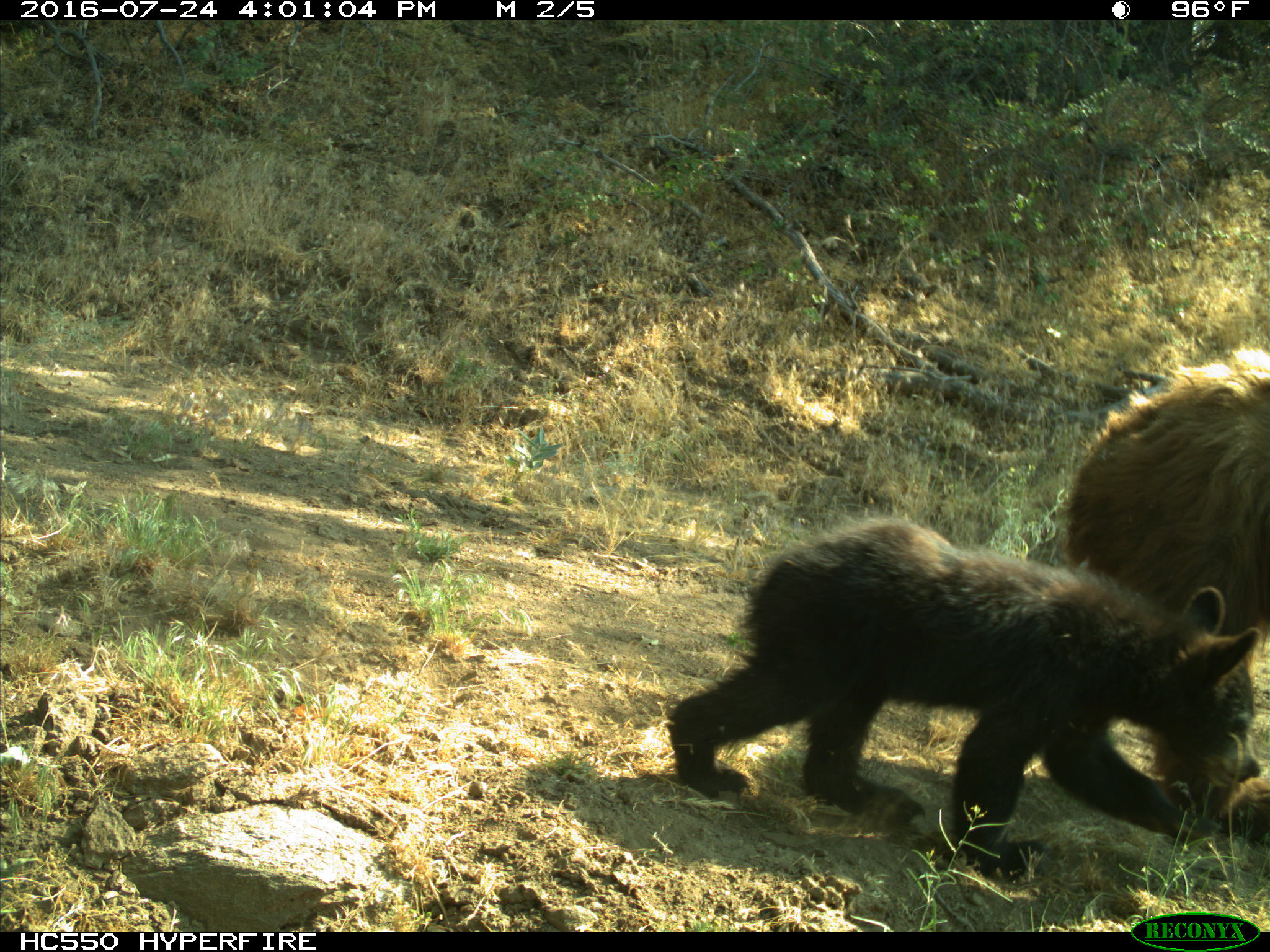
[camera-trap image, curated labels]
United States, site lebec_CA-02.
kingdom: Animalia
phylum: Chordata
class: Mammalia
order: Carnivora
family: Ursidae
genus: Ursus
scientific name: Ursus americanus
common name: american black bear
Ursus americanus (american black bear).